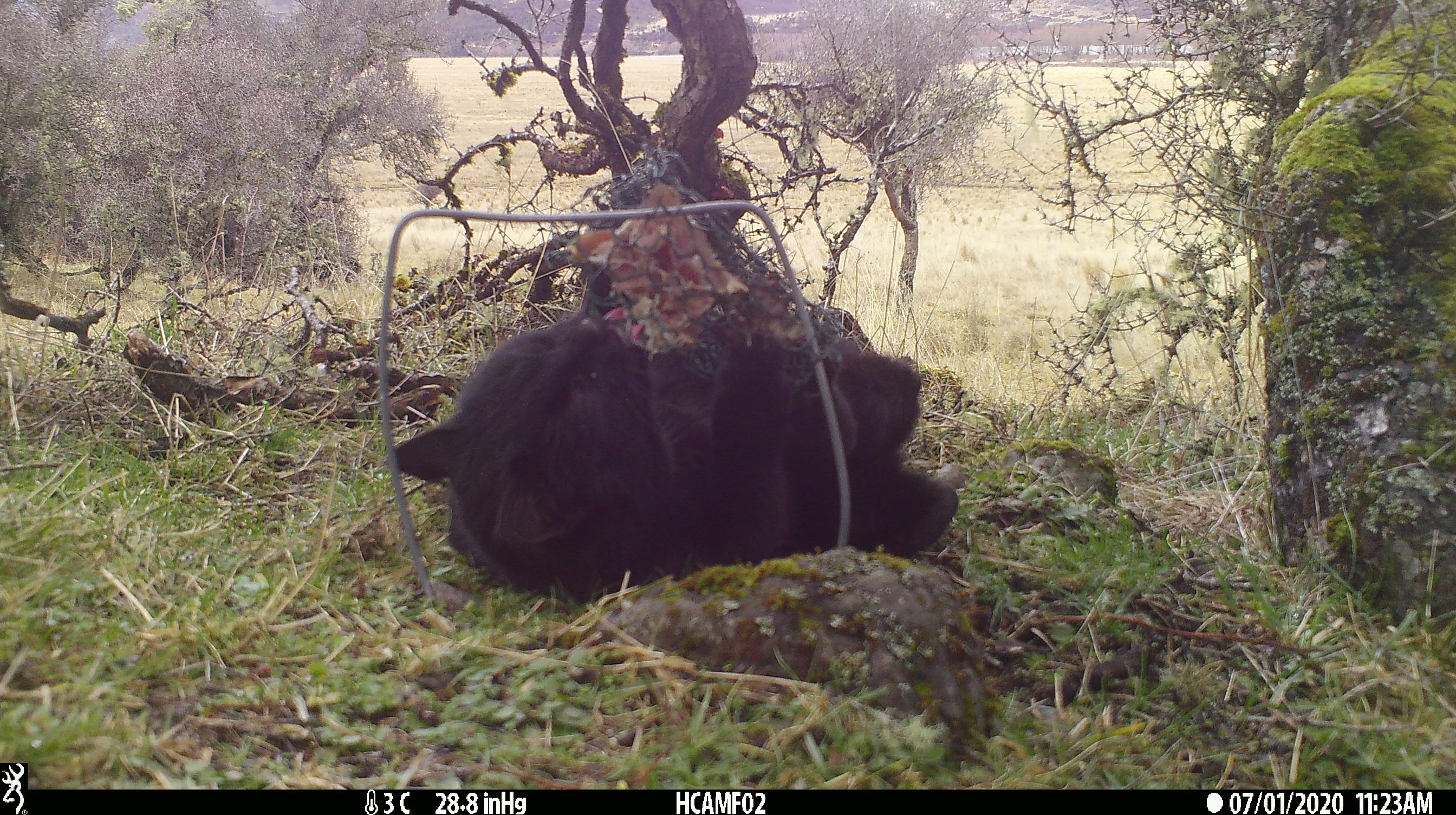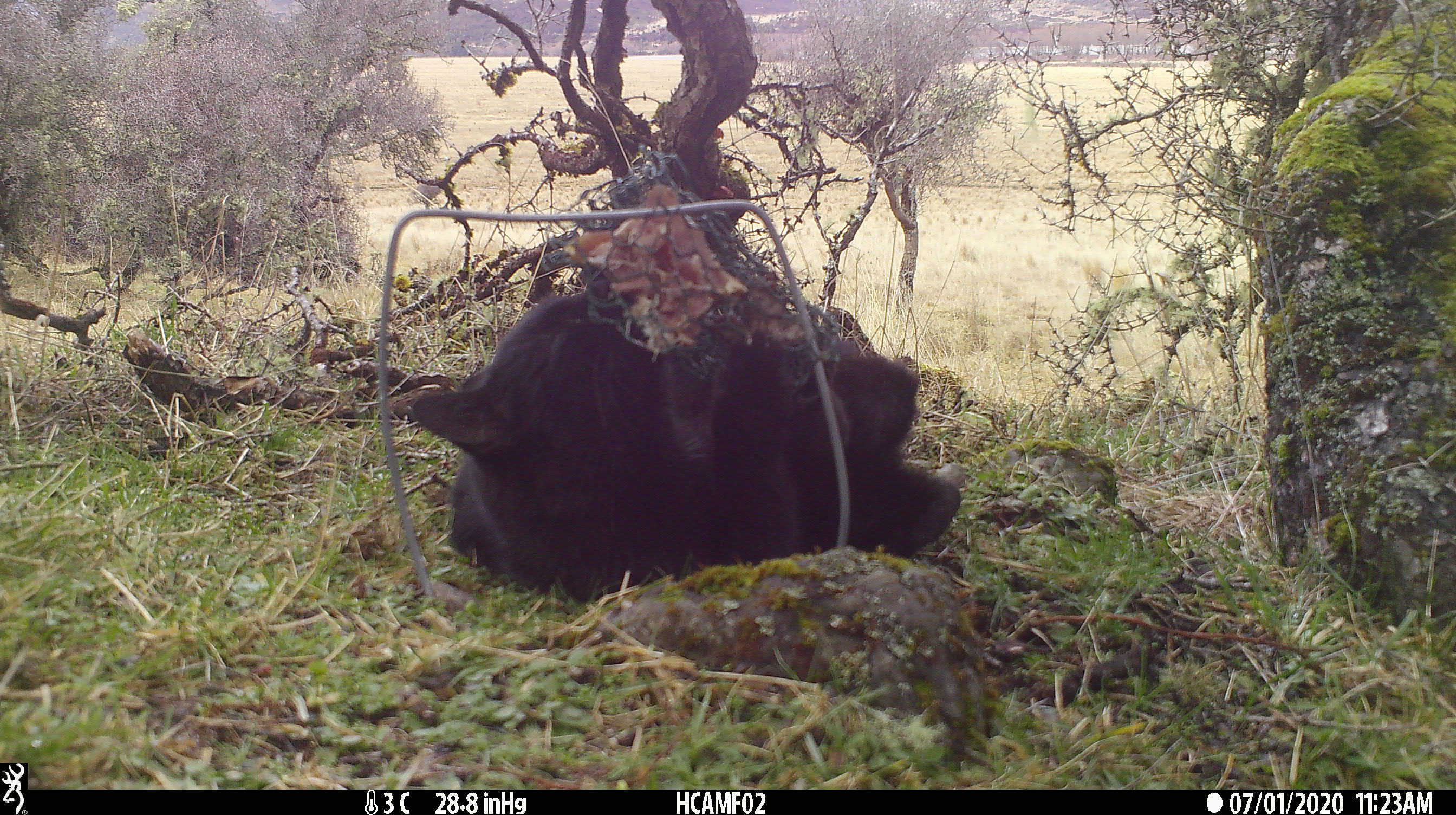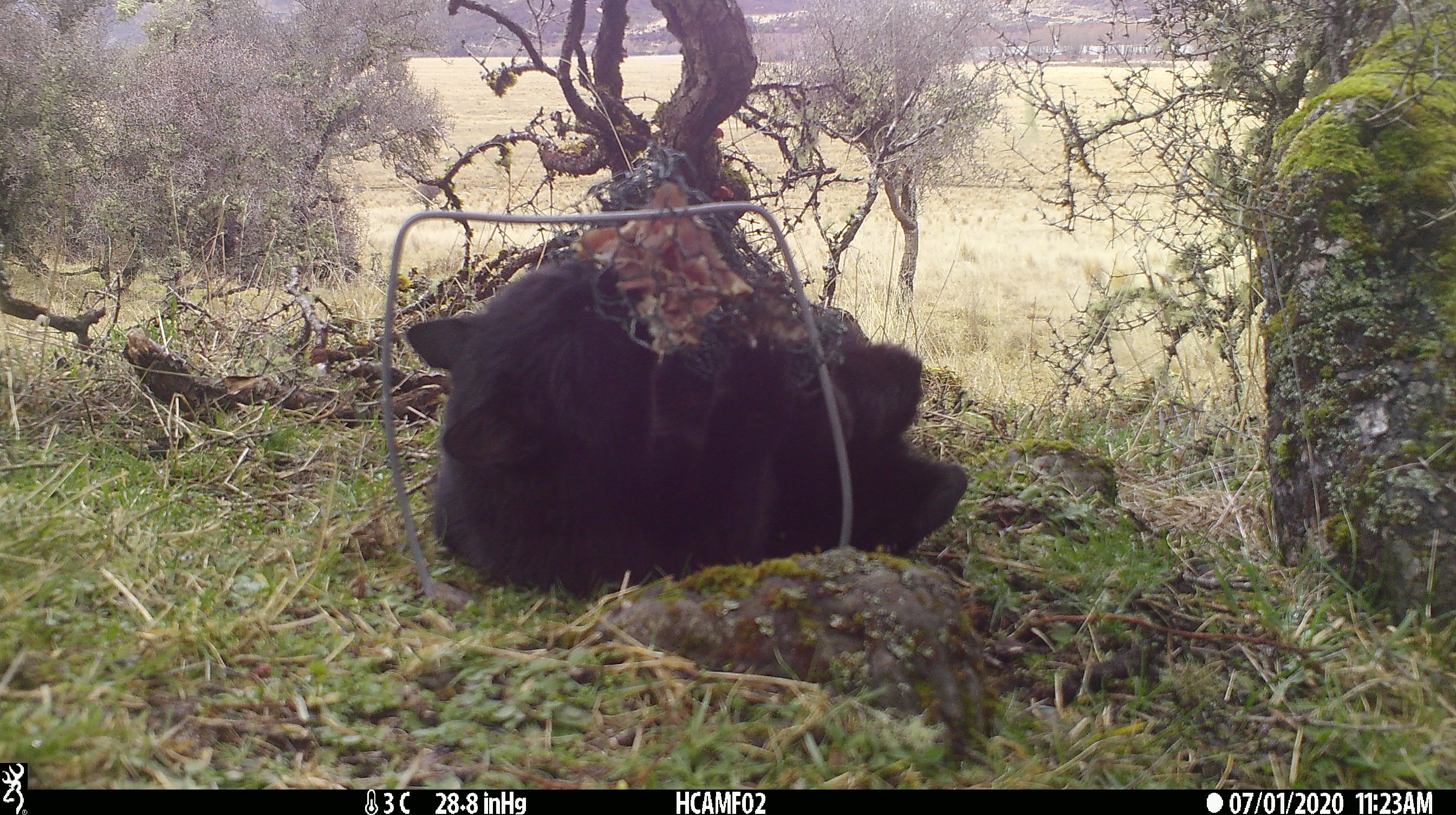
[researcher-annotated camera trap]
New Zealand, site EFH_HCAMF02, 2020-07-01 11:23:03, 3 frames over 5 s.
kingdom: Animalia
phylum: Chordata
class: Mammalia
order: Carnivora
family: Felidae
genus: Felis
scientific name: Felis catus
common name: domestic cat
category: cat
Cat (domestic cat) (Felis catus).